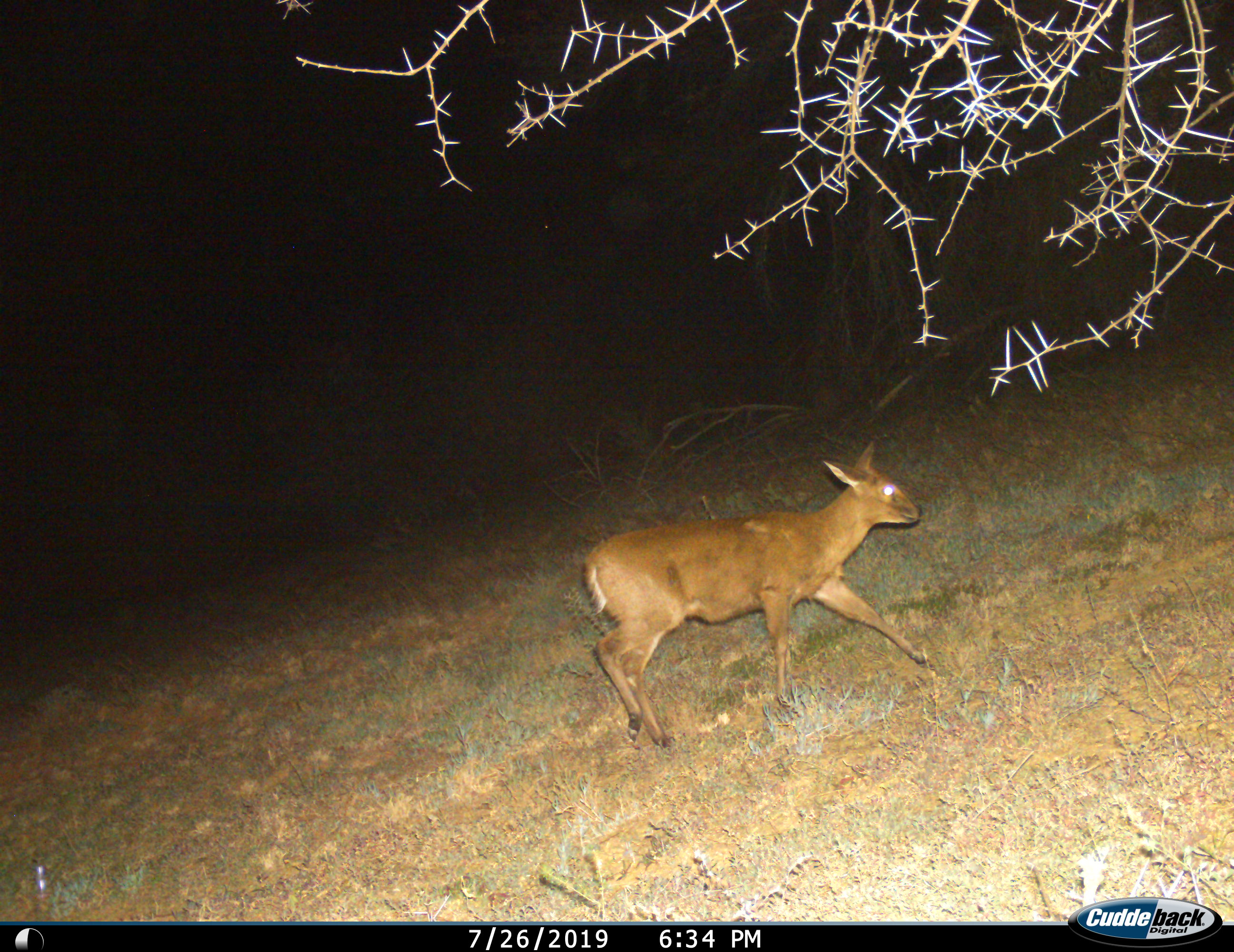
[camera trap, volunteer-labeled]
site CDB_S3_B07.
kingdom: Animalia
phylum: Chordata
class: Mammalia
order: Artiodactyla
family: Bovidae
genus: Sylvicapra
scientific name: Sylvicapra grimmia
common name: common duiker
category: duikercommongrey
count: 1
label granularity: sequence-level